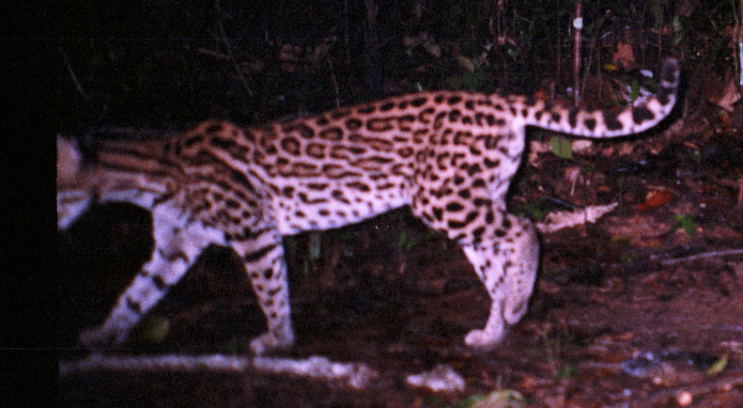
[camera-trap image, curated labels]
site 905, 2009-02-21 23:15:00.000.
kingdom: Animalia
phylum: Chordata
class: Mammalia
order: Carnivora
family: Felidae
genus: Leopardus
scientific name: Leopardus pardalis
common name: ocelot